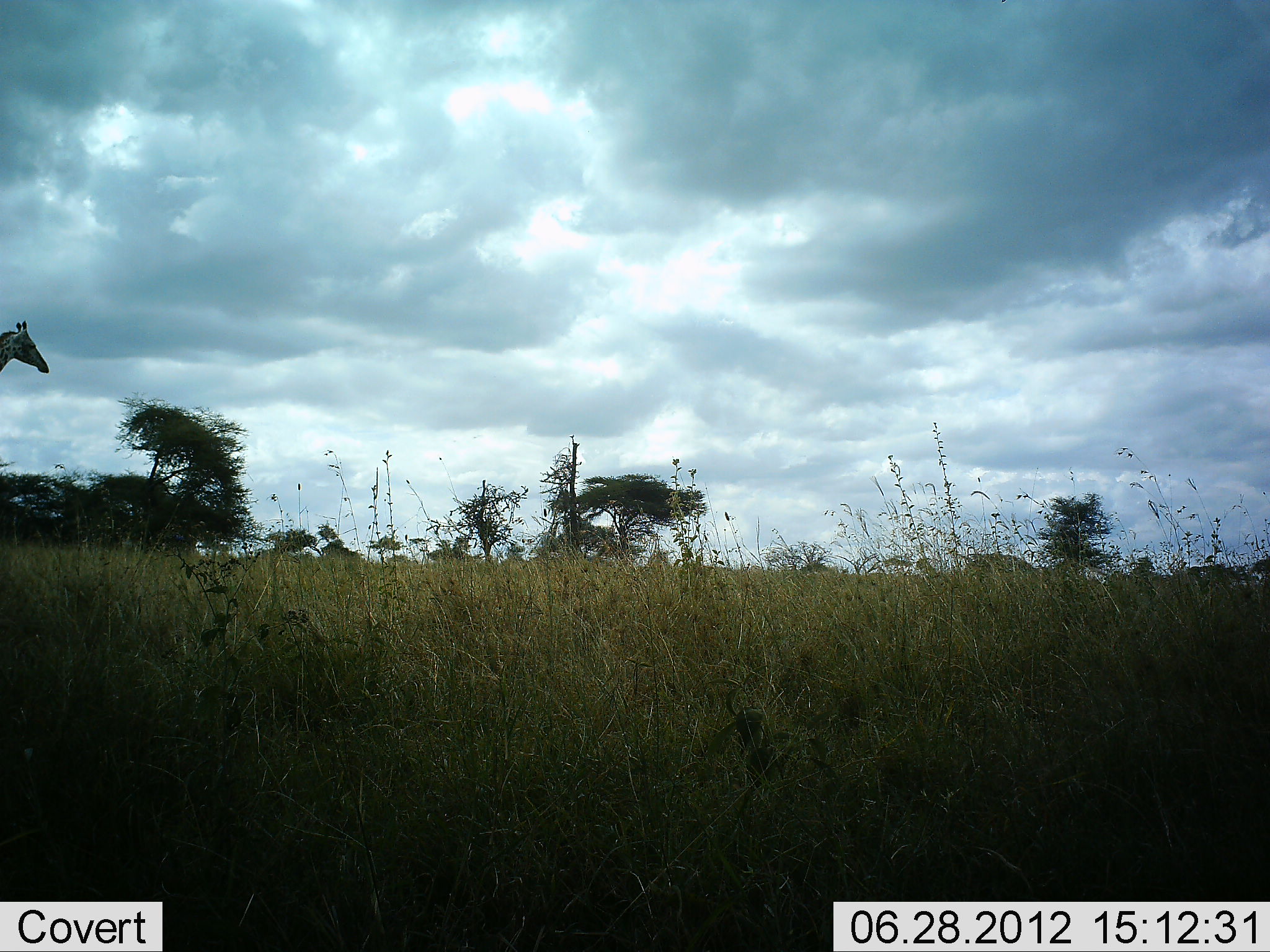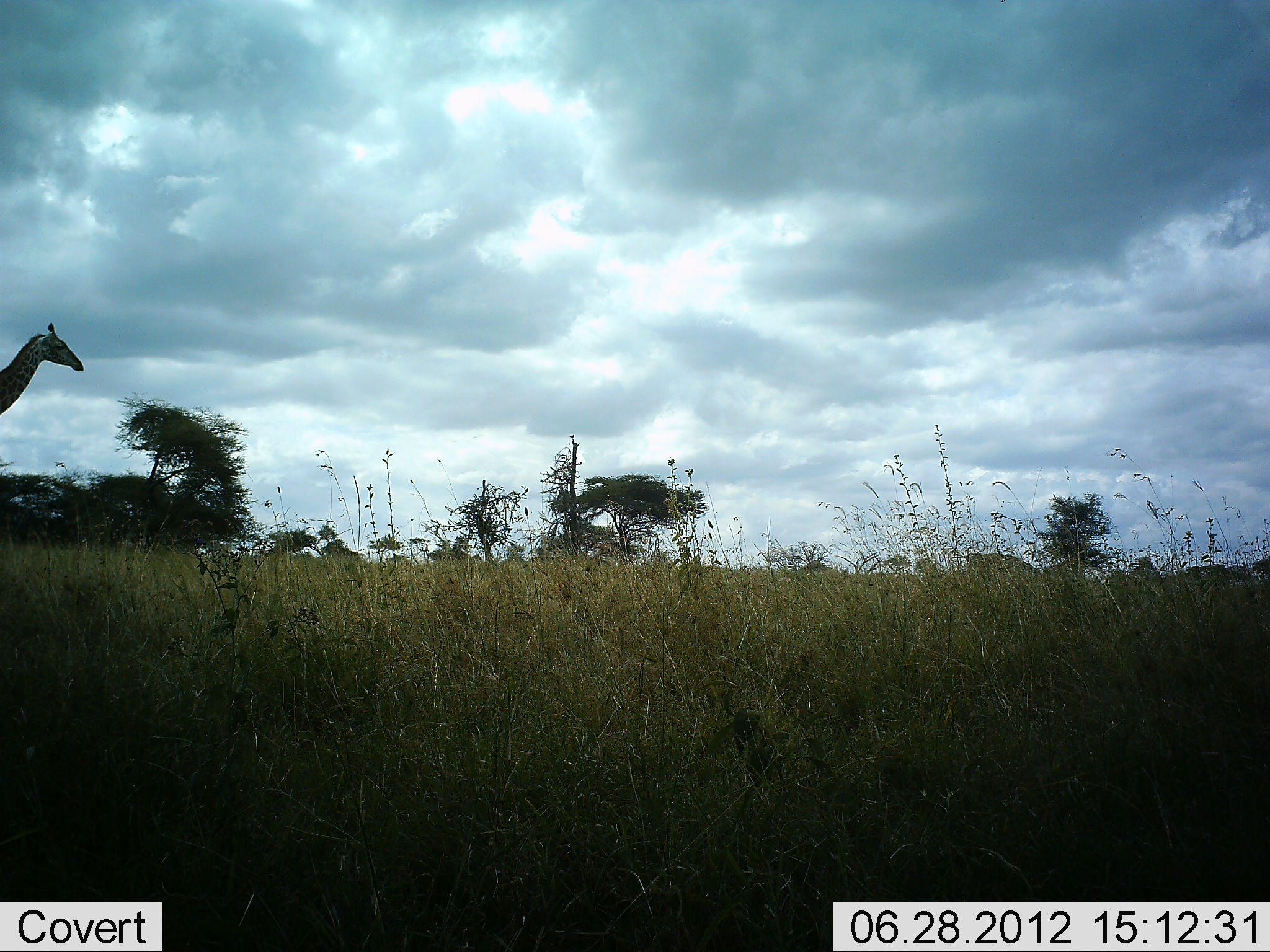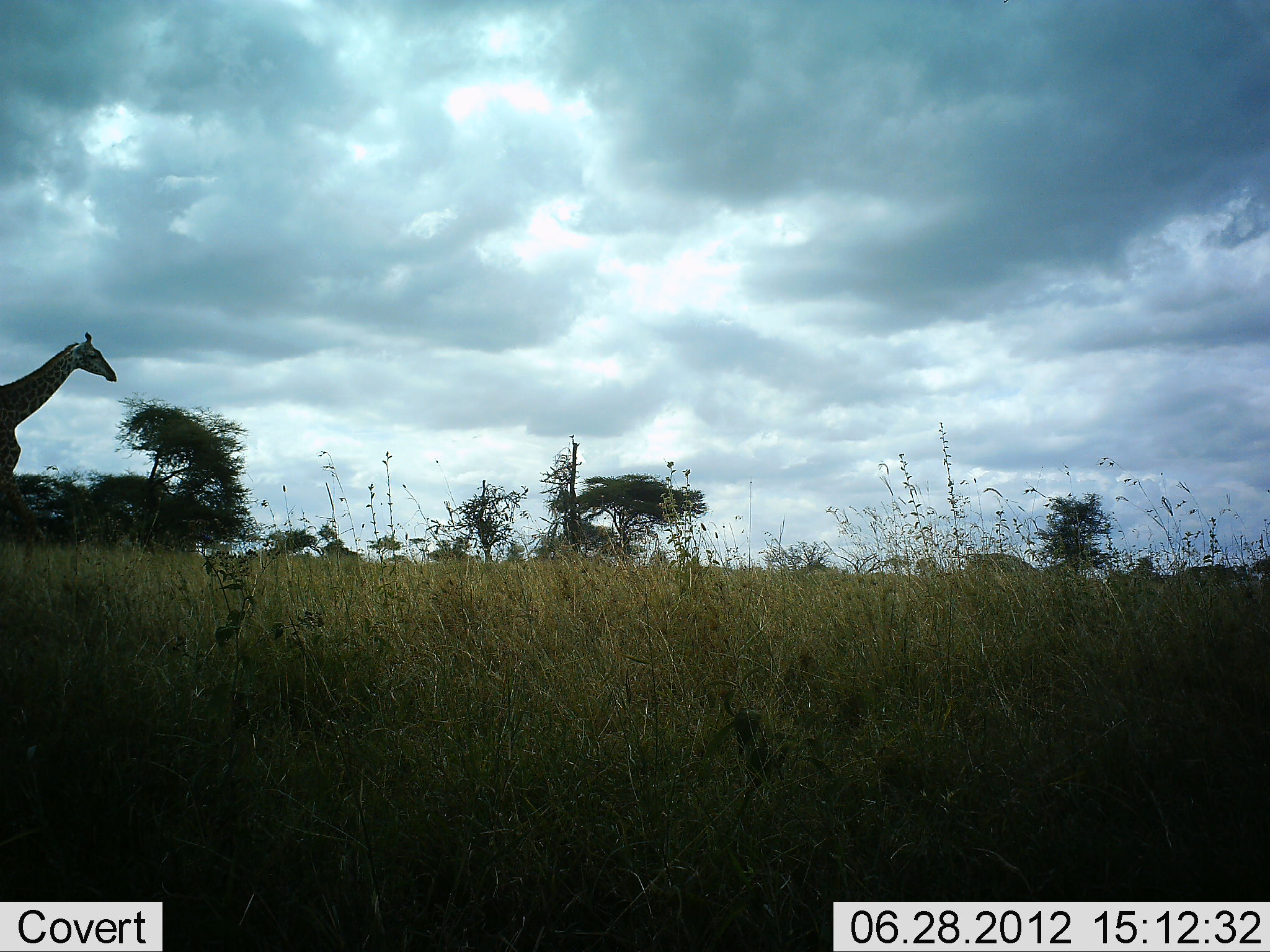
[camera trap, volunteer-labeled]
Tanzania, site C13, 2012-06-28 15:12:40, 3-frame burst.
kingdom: Animalia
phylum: Chordata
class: Mammalia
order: Artiodactyla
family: Giraffidae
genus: Giraffa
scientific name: Giraffa camelopardalis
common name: giraffe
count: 1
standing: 0%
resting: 0%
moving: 100%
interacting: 0%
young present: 0%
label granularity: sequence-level